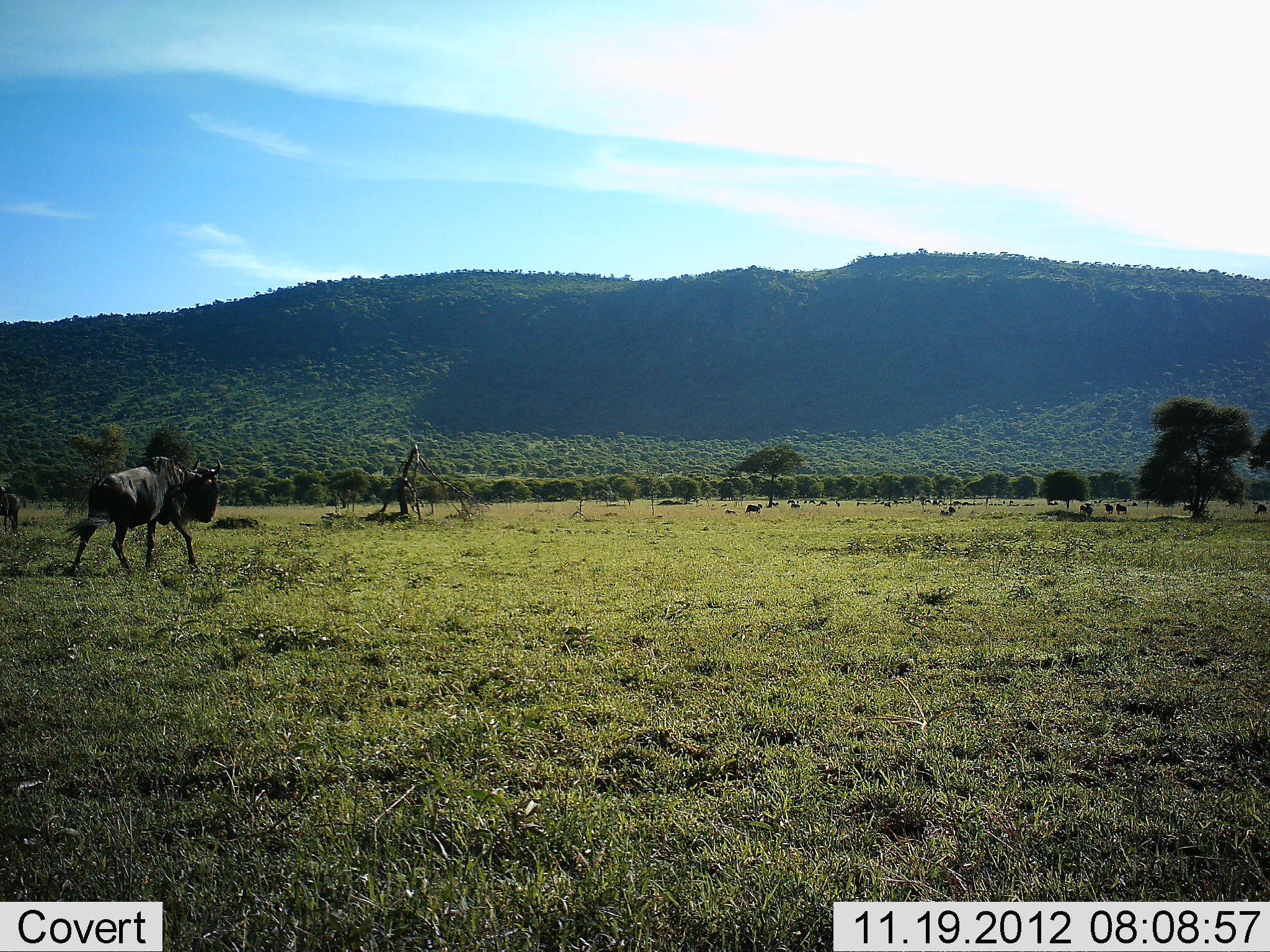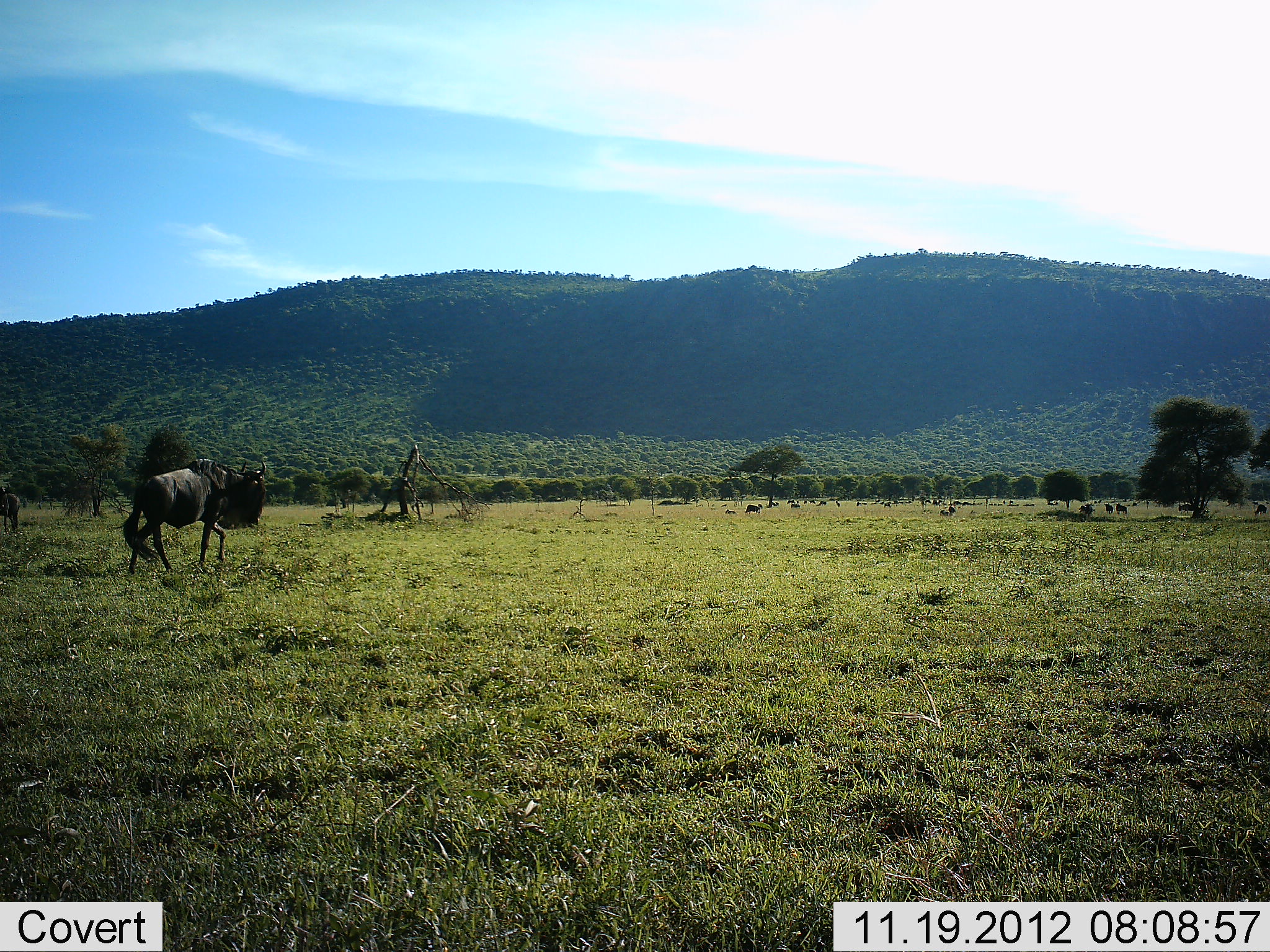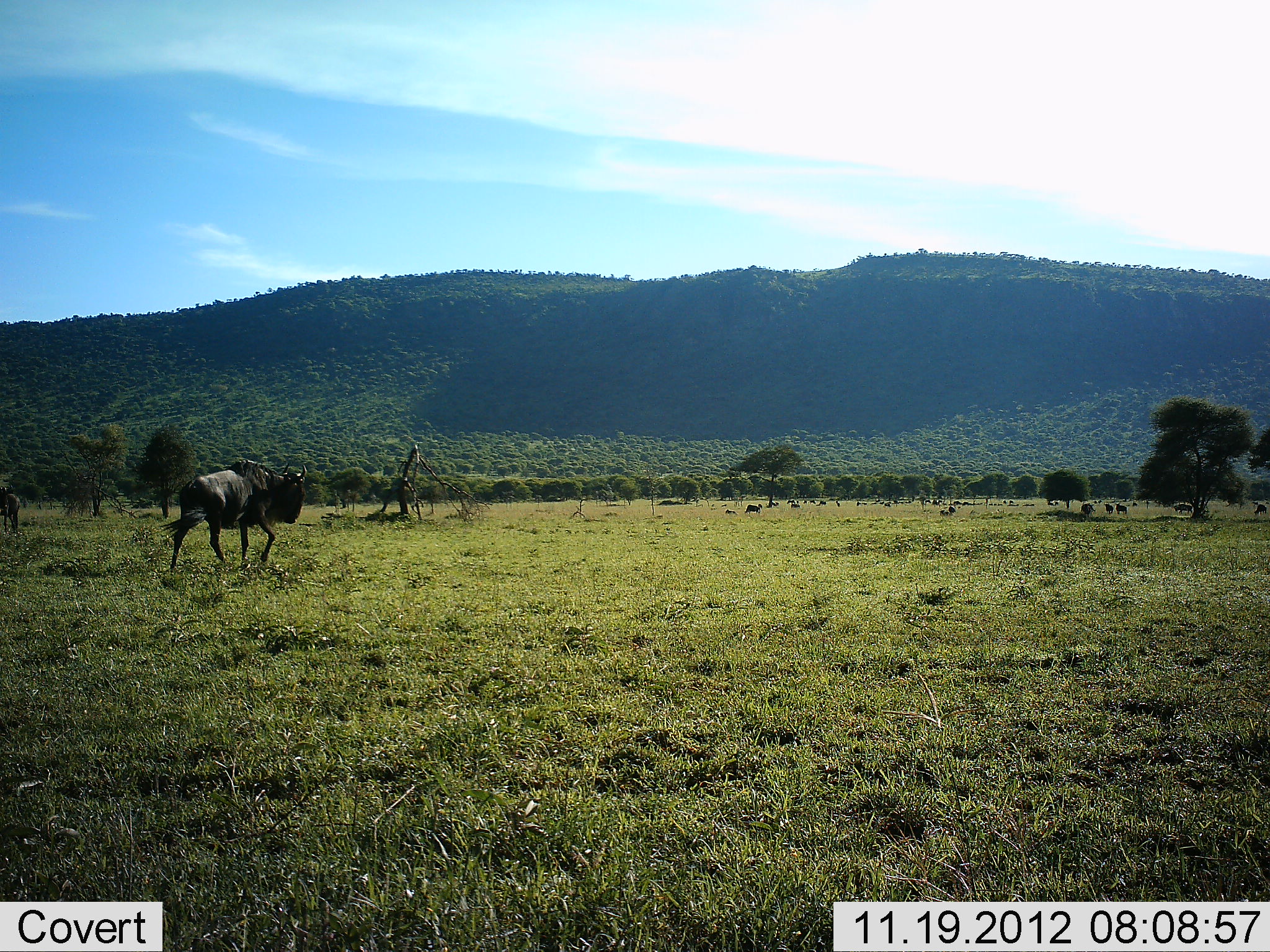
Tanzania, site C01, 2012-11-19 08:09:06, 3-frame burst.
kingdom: Animalia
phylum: Chordata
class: Mammalia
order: Artiodactyla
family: Bovidae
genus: Connochaetes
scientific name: Connochaetes taurinus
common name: blue wildebeest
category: wildebeest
Wildebeest (blue wildebeest) (Connochaetes taurinus), count 11-50. Behavior (volunteer vote fractions): standing 40%, resting 20%, moving 90%, interacting 0%. Young present (vote fraction): 0%. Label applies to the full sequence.